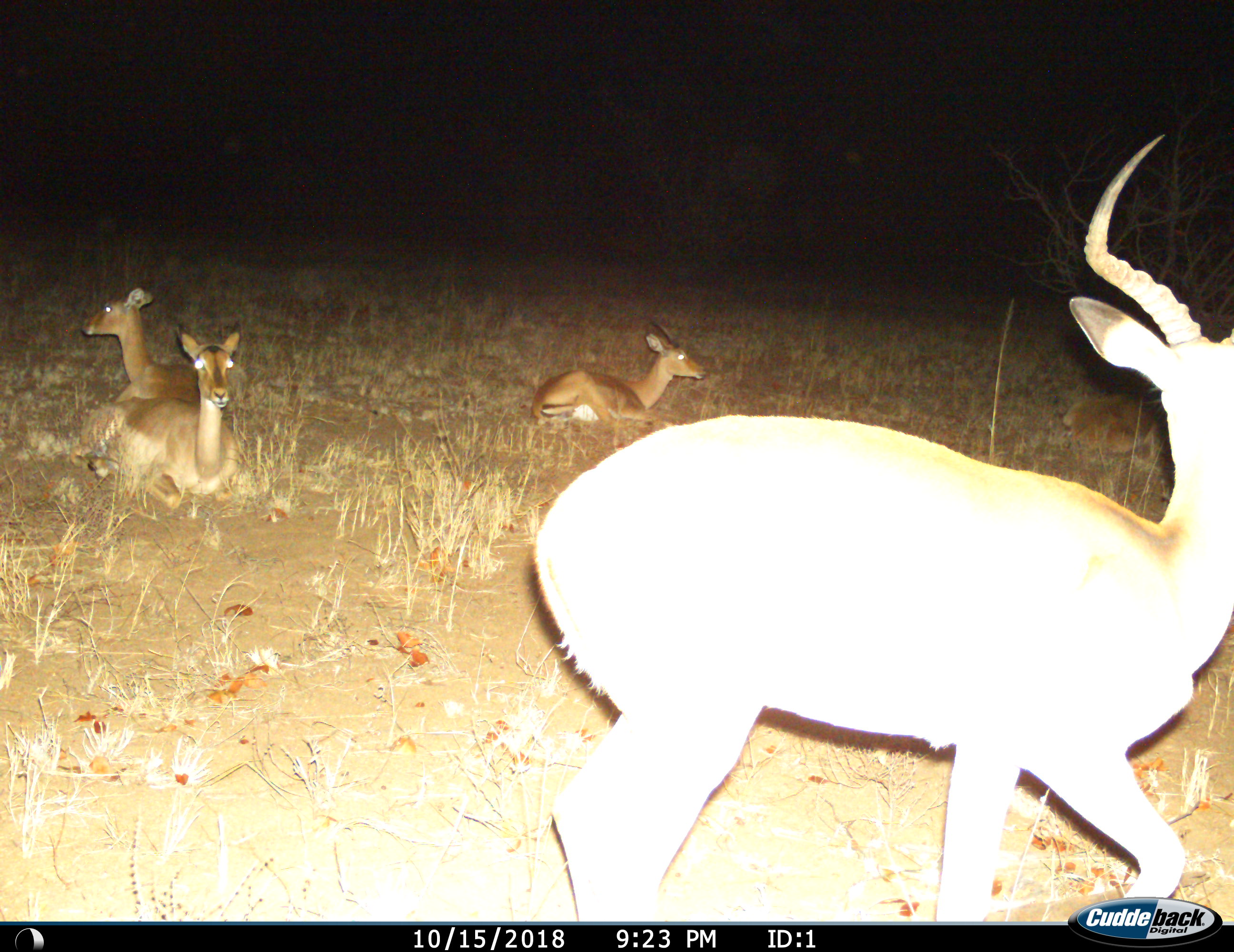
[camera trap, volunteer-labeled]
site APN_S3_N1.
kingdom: Animalia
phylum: Chordata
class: Mammalia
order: Artiodactyla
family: Bovidae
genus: Aepyceros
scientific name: Aepyceros melampus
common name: impala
Impala (Aepyceros melampus), count 4. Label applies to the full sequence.